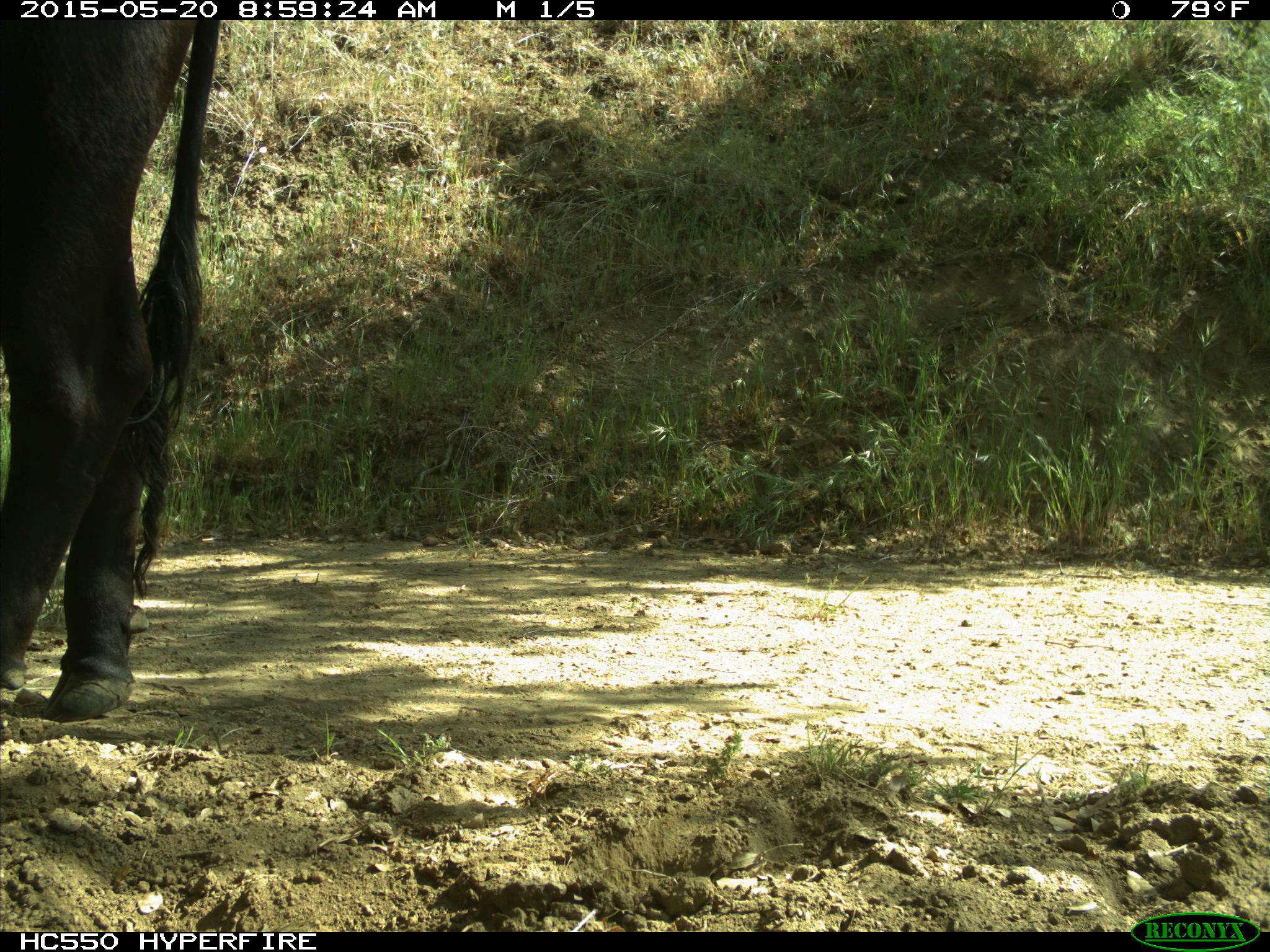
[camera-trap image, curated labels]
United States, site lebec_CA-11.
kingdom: Animalia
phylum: Chordata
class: Mammalia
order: Artiodactyla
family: Bovidae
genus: Bos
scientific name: Bos taurus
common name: domestic cow